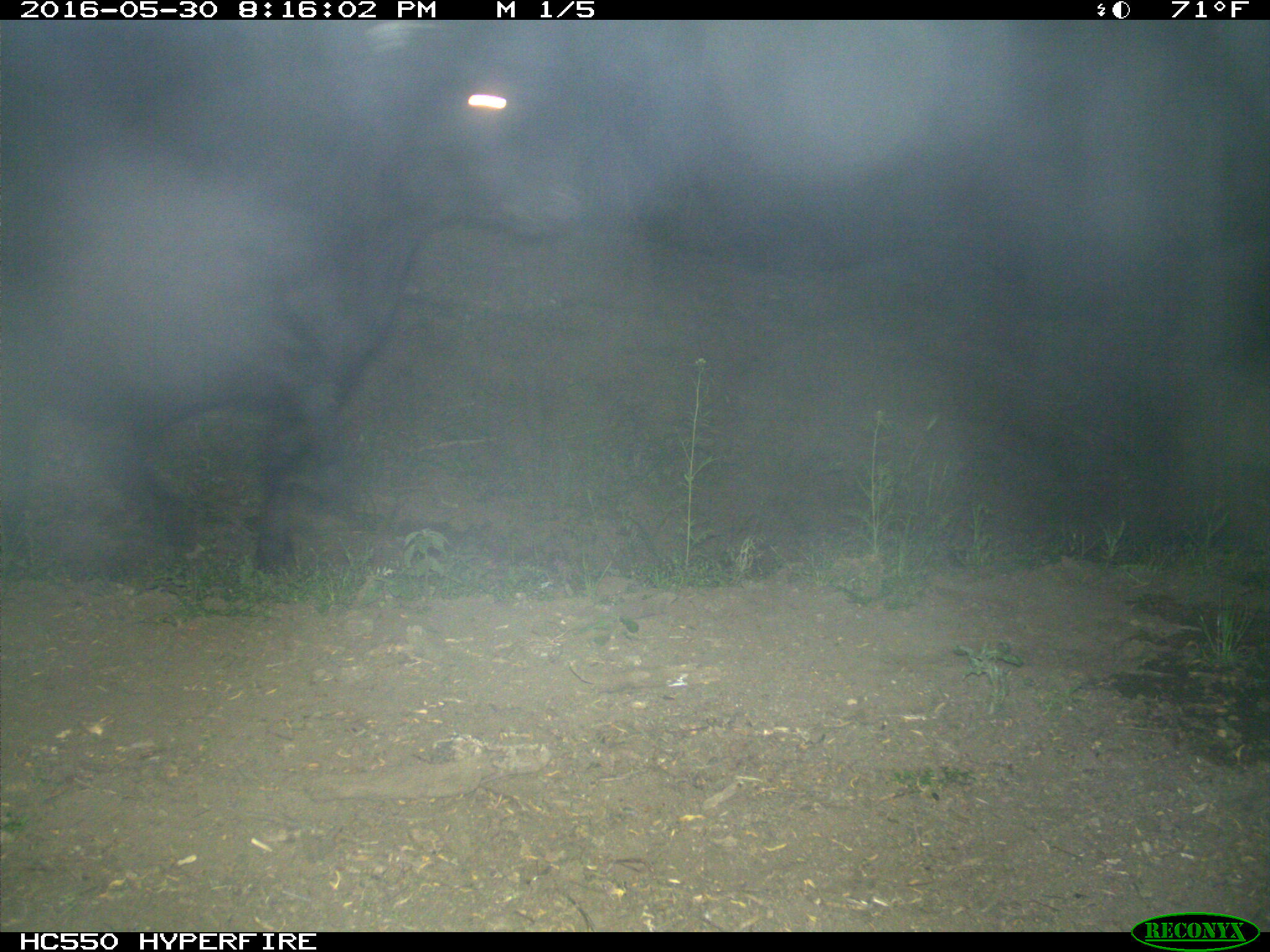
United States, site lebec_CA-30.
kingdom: Animalia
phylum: Chordata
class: Mammalia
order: Artiodactyla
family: Bovidae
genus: Bos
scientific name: Bos taurus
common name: domestic cow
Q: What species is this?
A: Bos taurus (domestic cow).